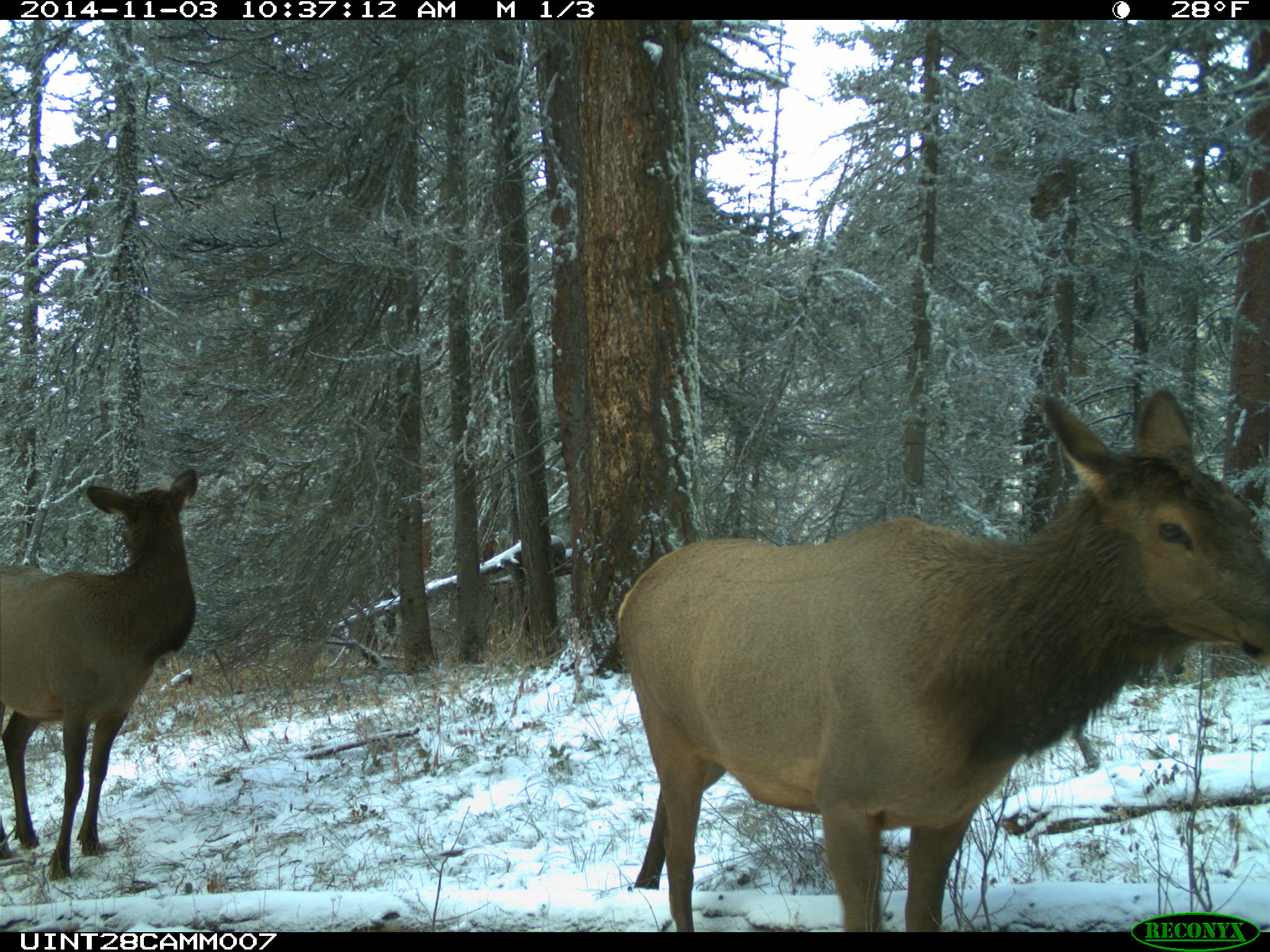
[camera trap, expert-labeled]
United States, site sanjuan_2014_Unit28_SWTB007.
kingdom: Animalia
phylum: Chordata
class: Mammalia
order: Artiodactyla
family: Cervidae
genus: Cervus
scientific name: Cervus elaphus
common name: red deer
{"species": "Cervus elaphus (red deer)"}